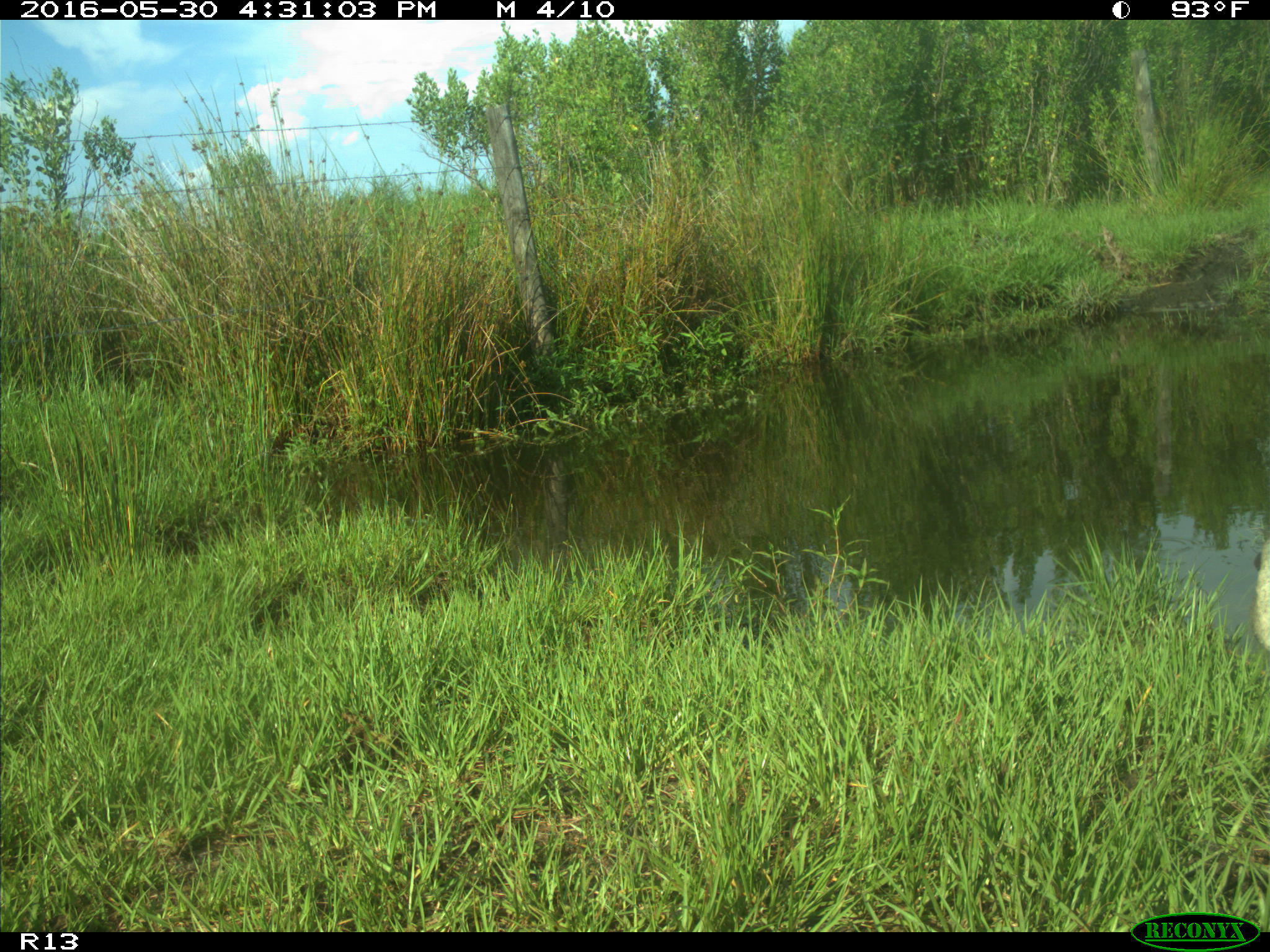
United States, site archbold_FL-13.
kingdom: Animalia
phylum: Chordata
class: Mammalia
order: Artiodactyla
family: Bovidae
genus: Bos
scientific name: Bos taurus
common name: domestic cow